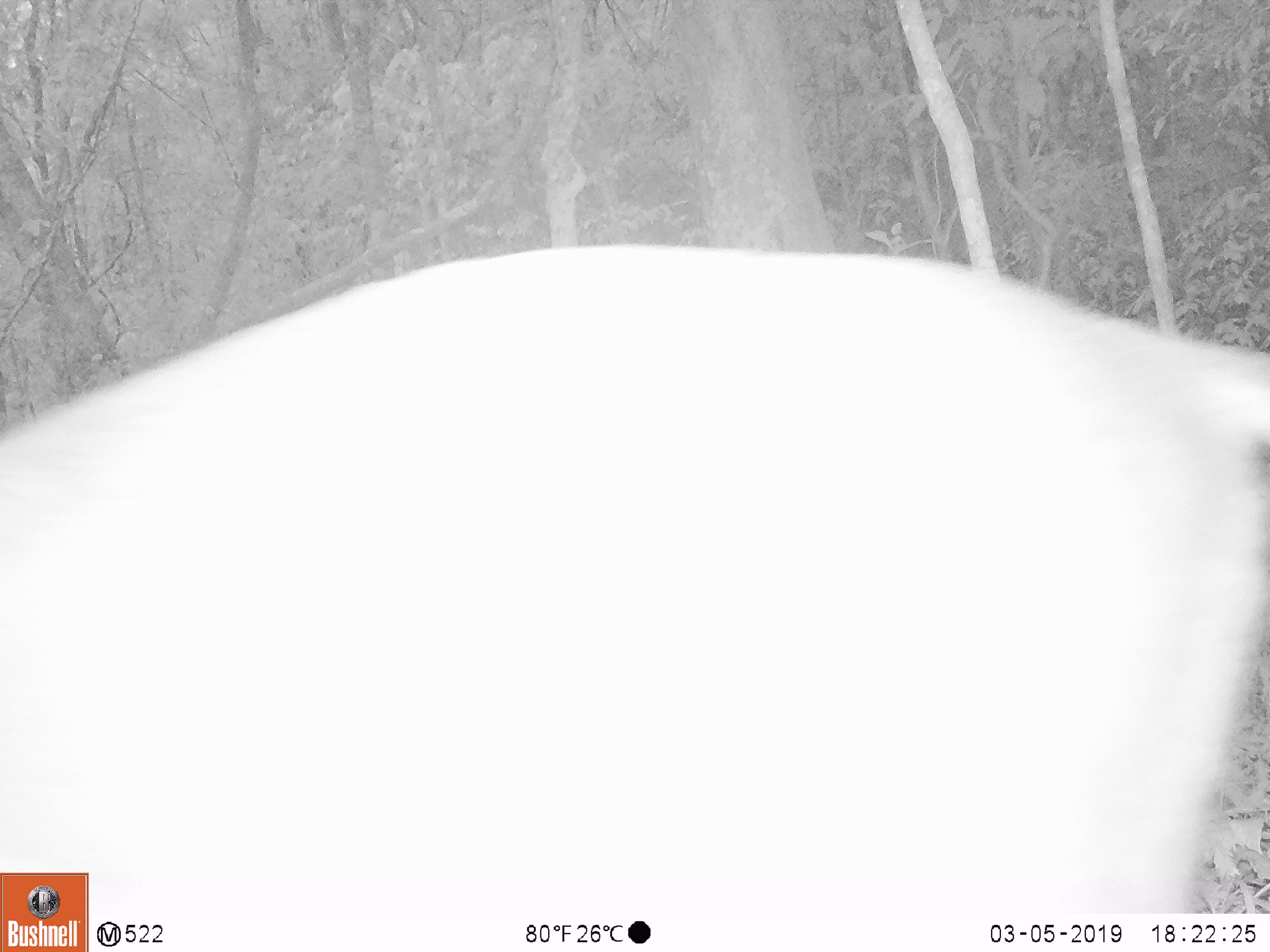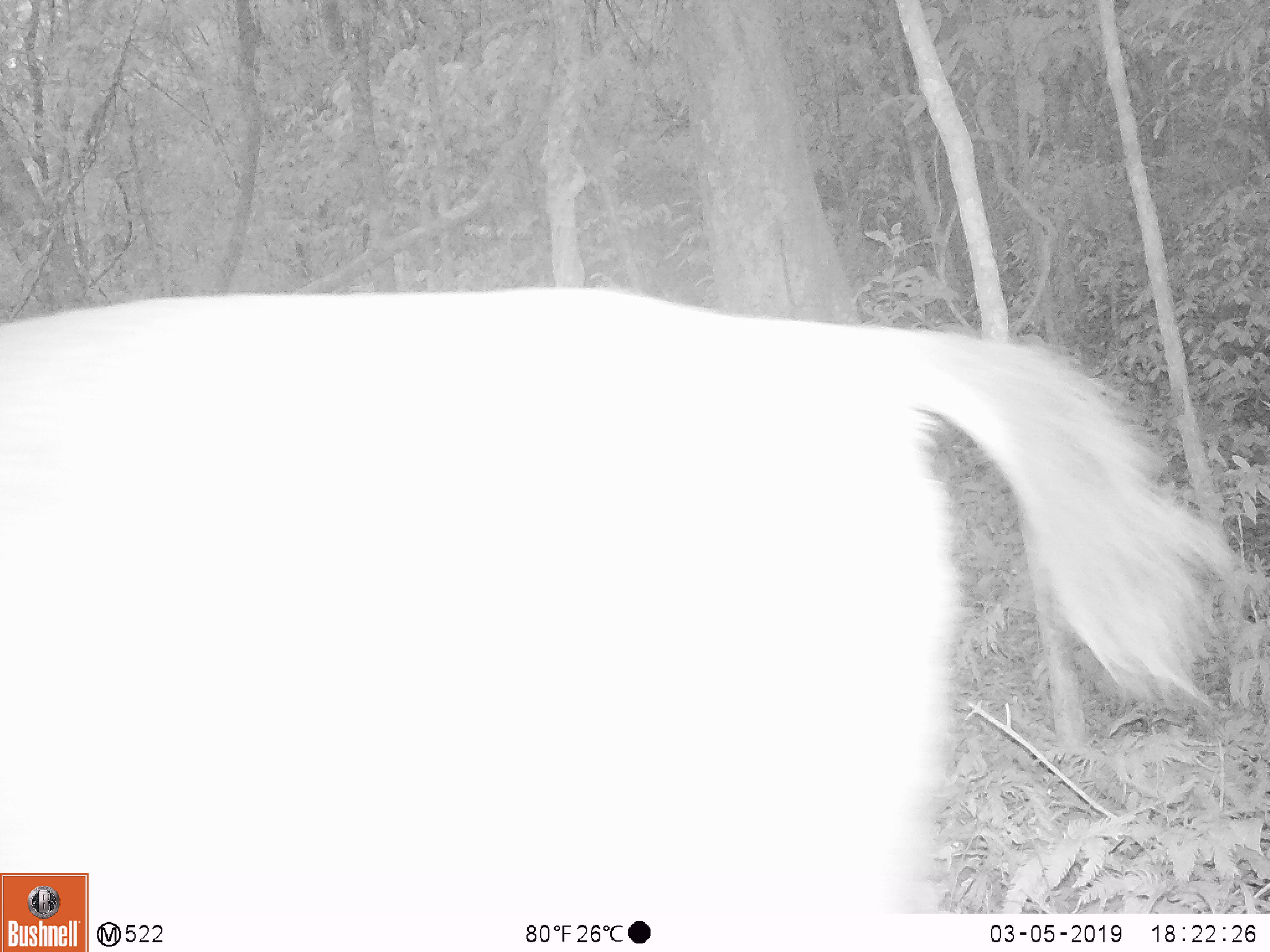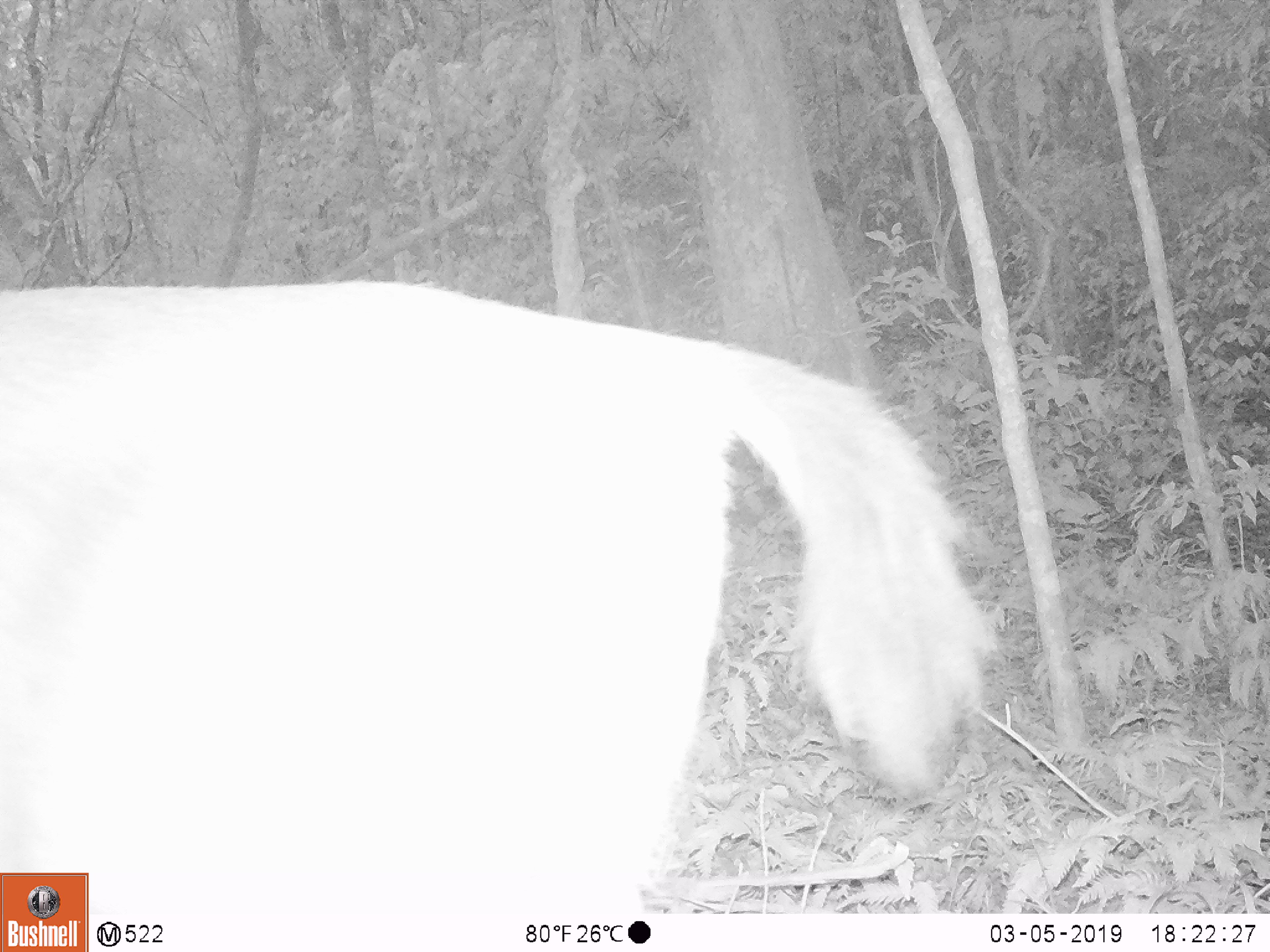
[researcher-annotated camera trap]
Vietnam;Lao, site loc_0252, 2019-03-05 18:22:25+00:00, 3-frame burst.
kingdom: Animalia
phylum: Chordata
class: Mammalia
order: Artiodactyla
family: Cervidae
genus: Rusa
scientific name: Rusa unicolor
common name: sambar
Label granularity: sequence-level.